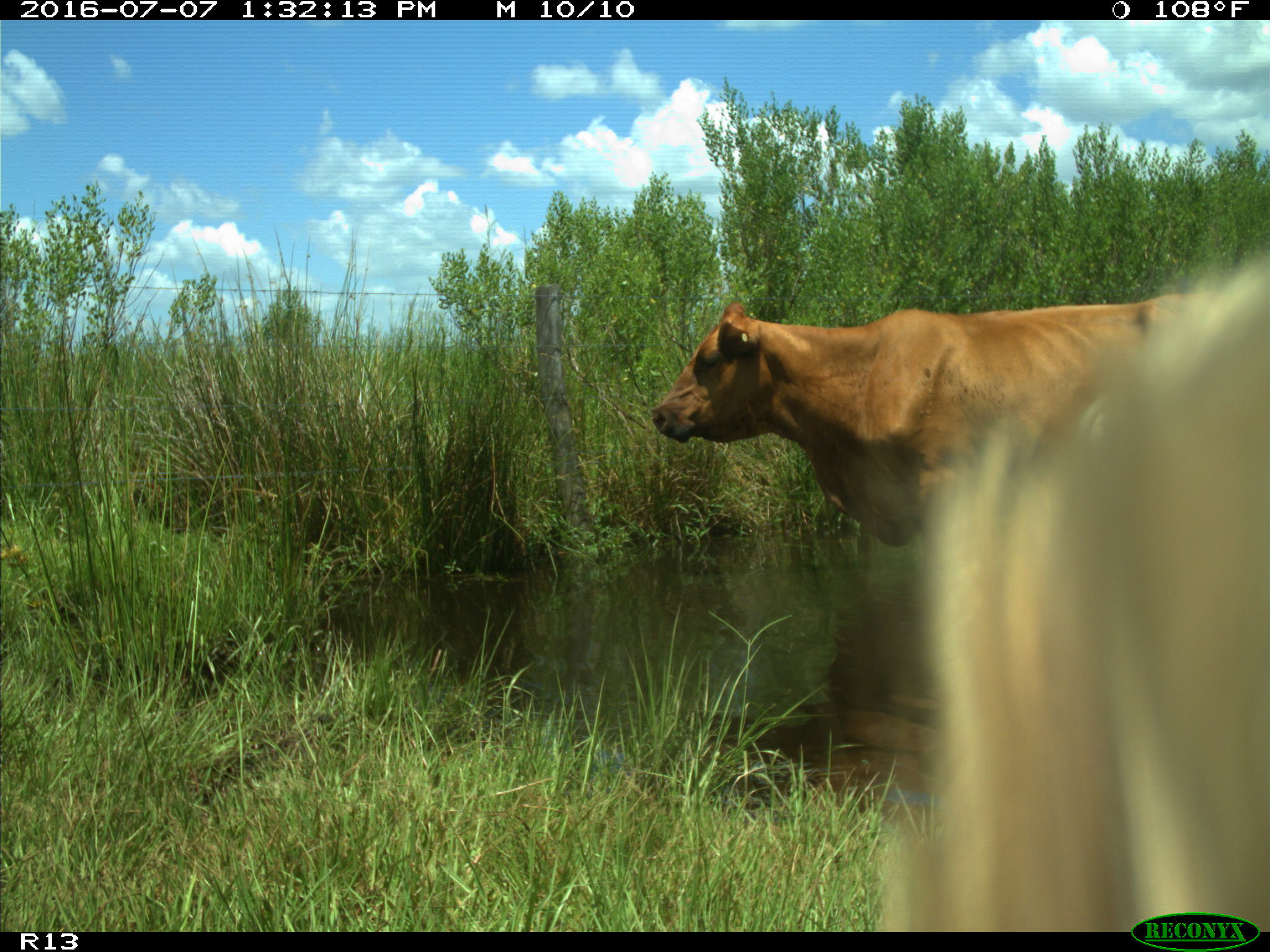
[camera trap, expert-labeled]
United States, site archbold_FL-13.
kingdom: Animalia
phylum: Chordata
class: Mammalia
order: Artiodactyla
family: Bovidae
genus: Bos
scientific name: Bos taurus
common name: domestic cow